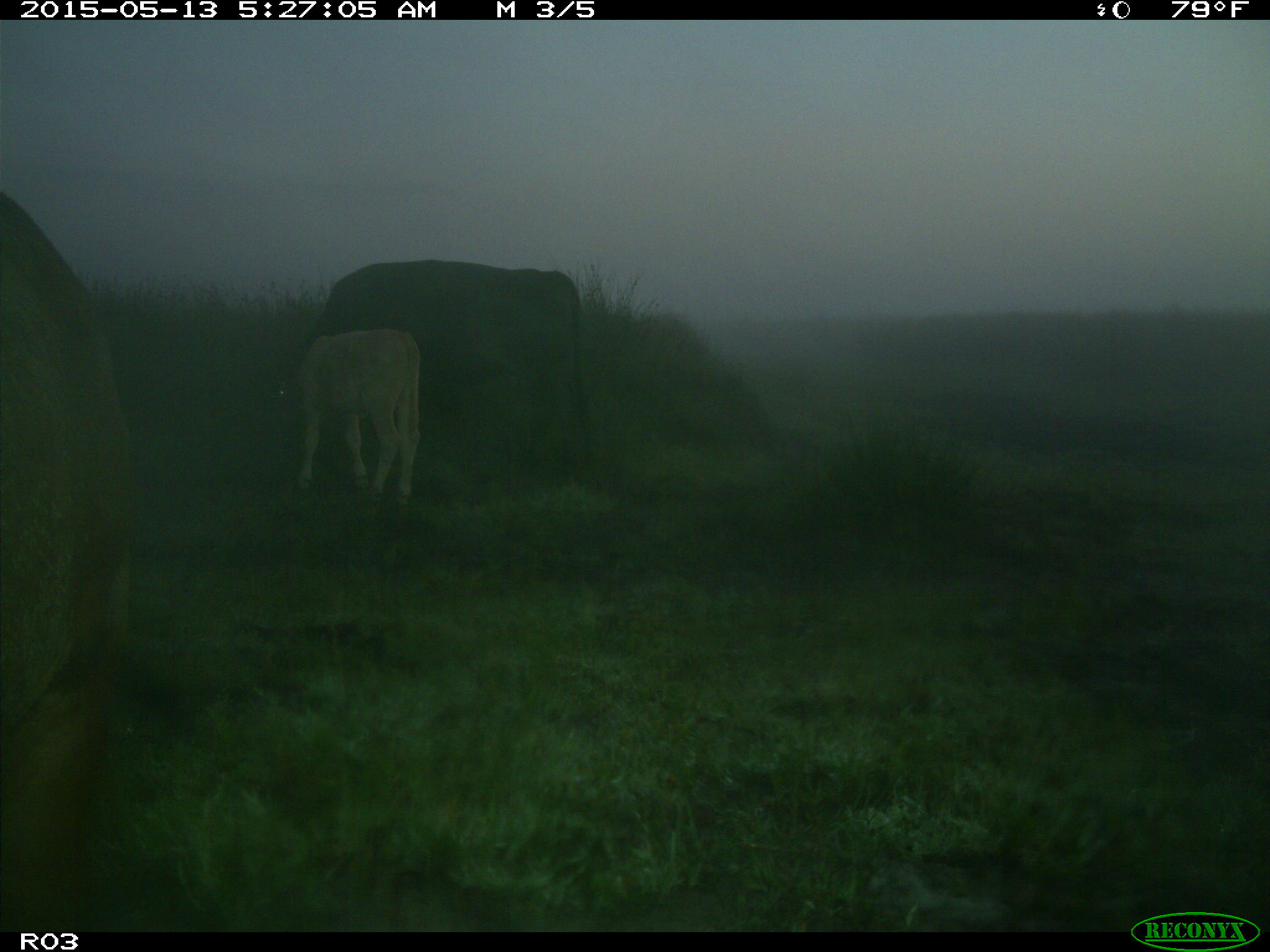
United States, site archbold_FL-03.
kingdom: Animalia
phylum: Chordata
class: Mammalia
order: Artiodactyla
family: Bovidae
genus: Bos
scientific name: Bos taurus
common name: domestic cow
Bos taurus (domestic cow).